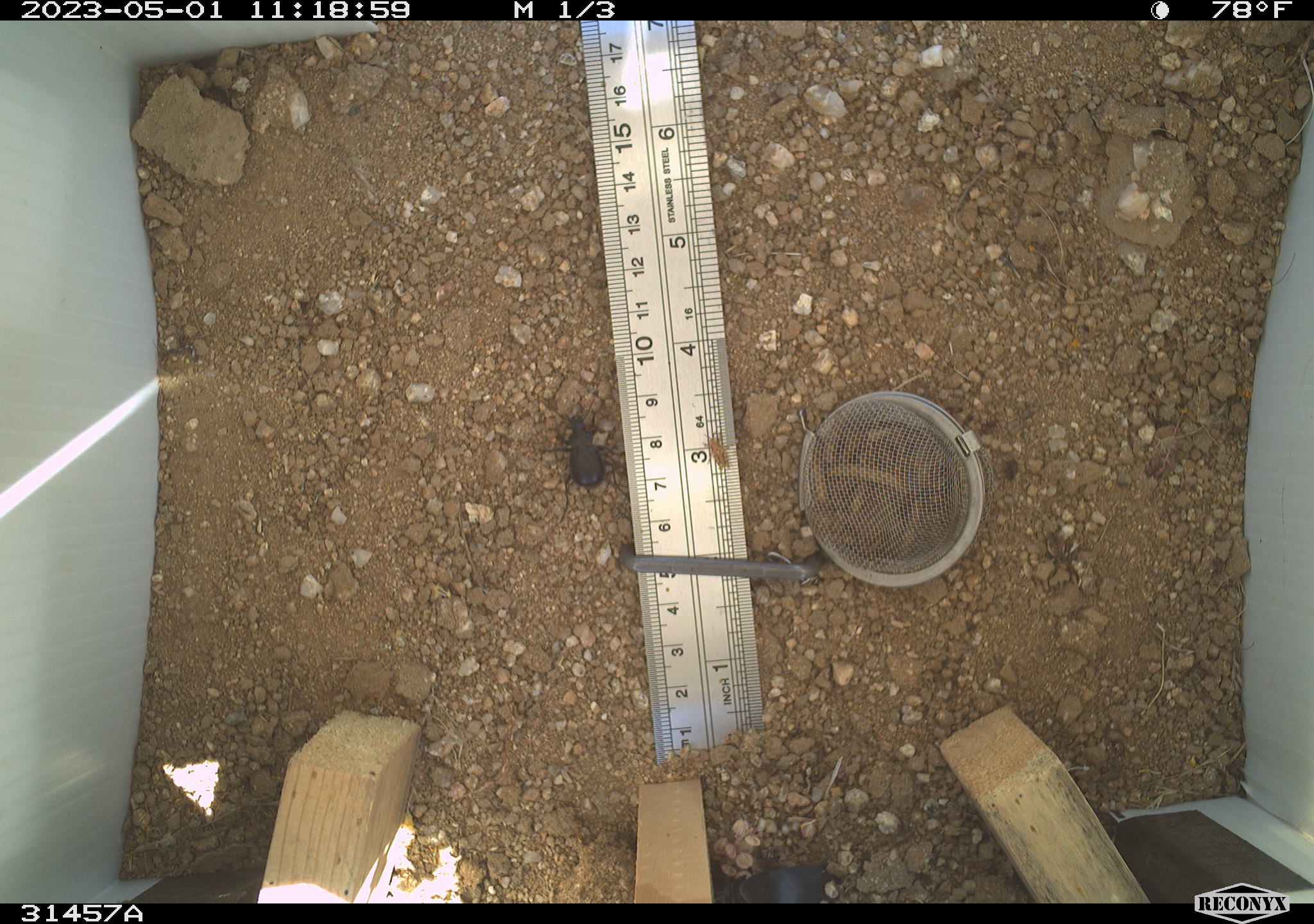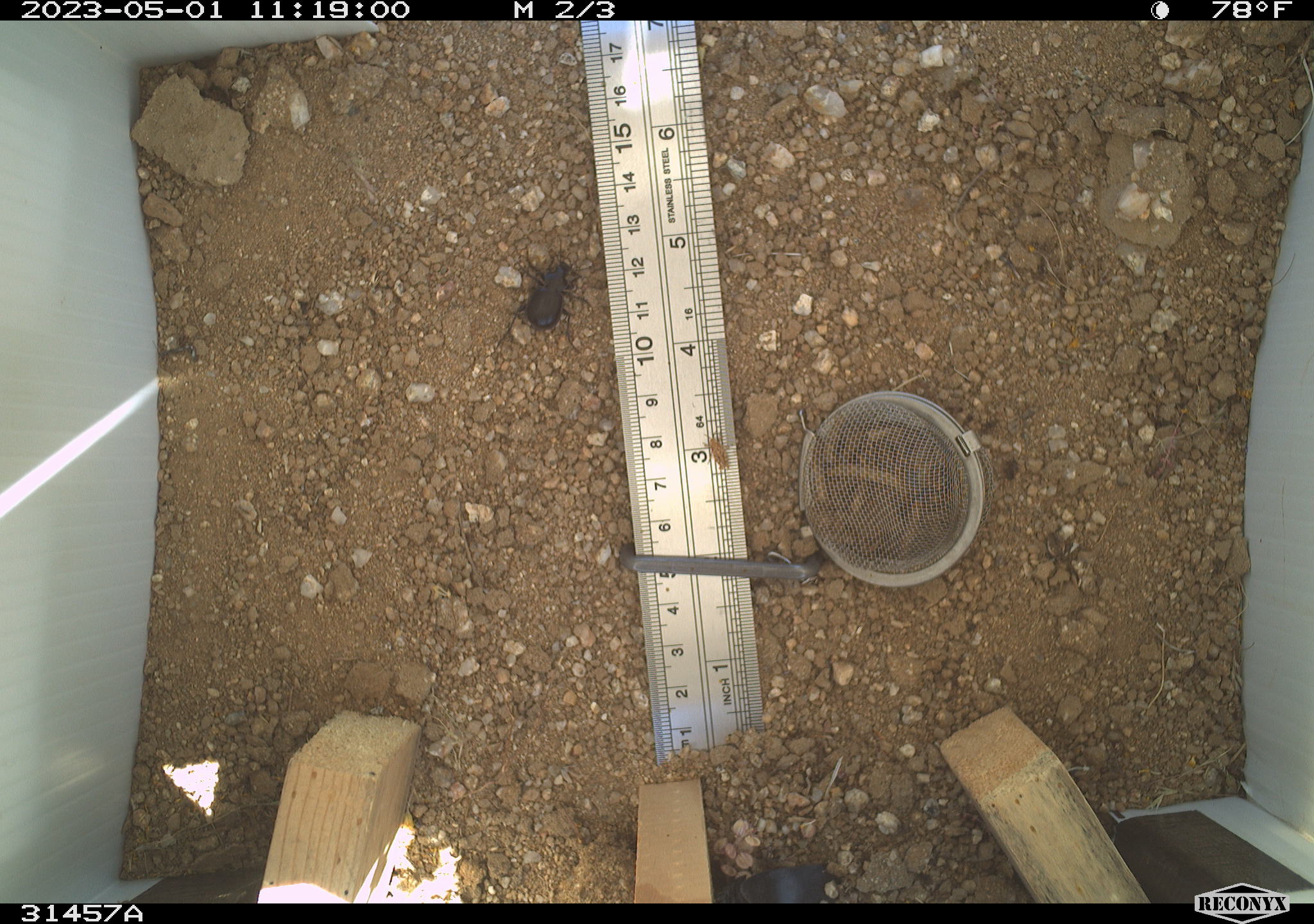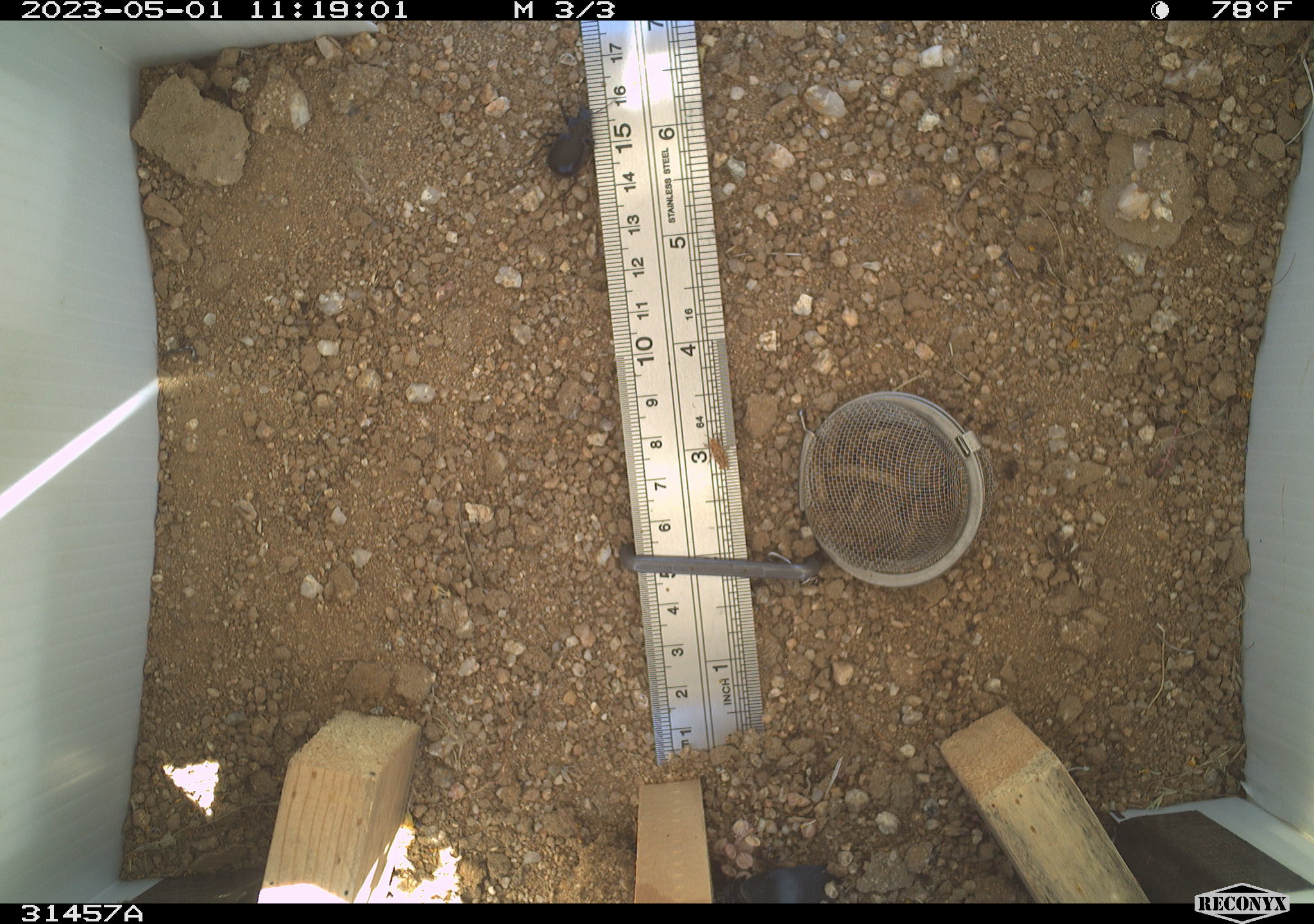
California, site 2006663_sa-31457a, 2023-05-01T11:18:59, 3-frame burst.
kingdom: Animalia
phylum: Arthropoda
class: Insecta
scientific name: Insecta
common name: insect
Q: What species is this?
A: Insect (Insecta).